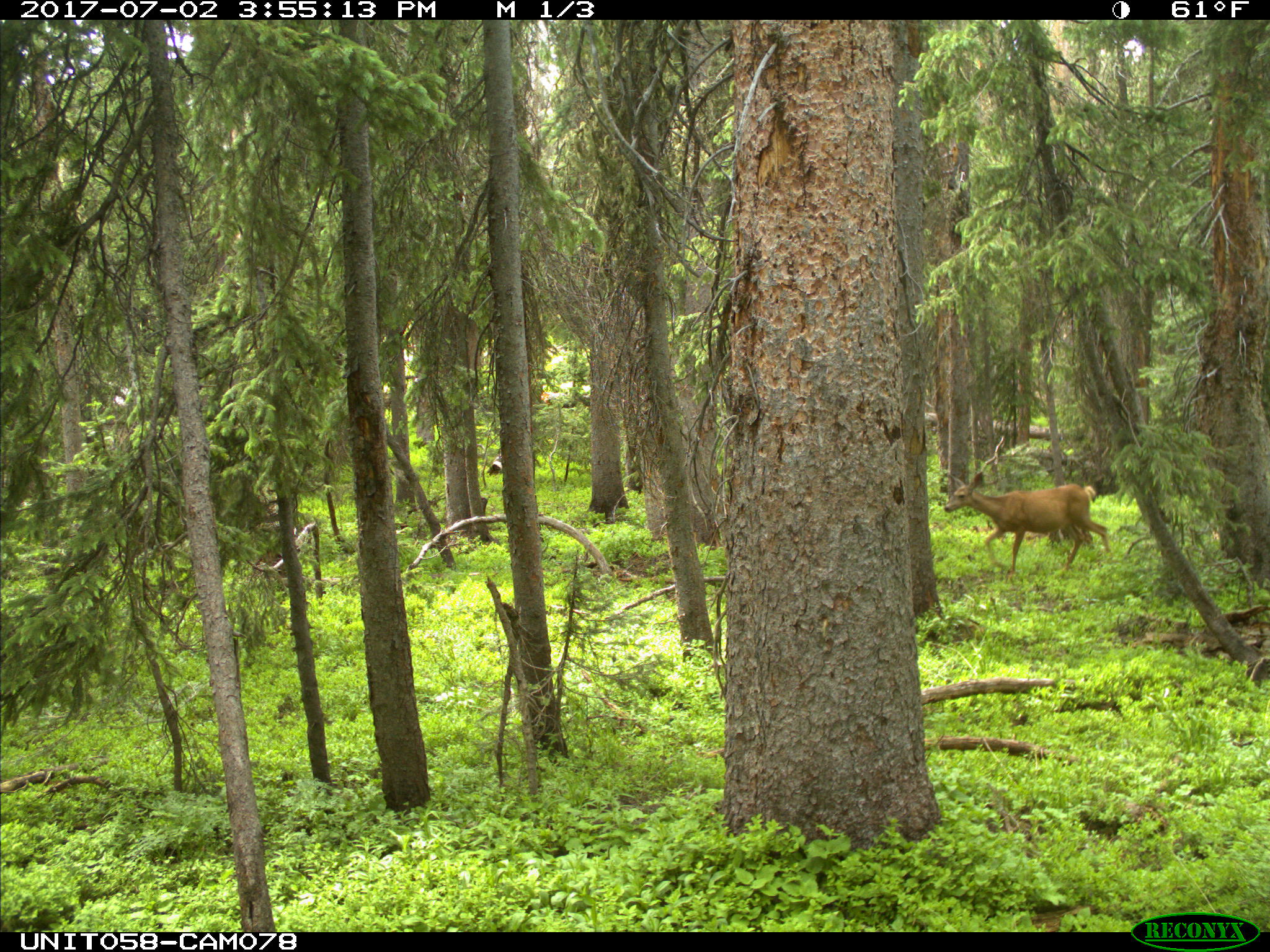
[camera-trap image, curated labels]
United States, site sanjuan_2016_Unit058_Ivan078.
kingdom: Animalia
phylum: Chordata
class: Mammalia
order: Artiodactyla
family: Cervidae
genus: Odocoileus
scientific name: Odocoileus hemionus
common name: mule deer